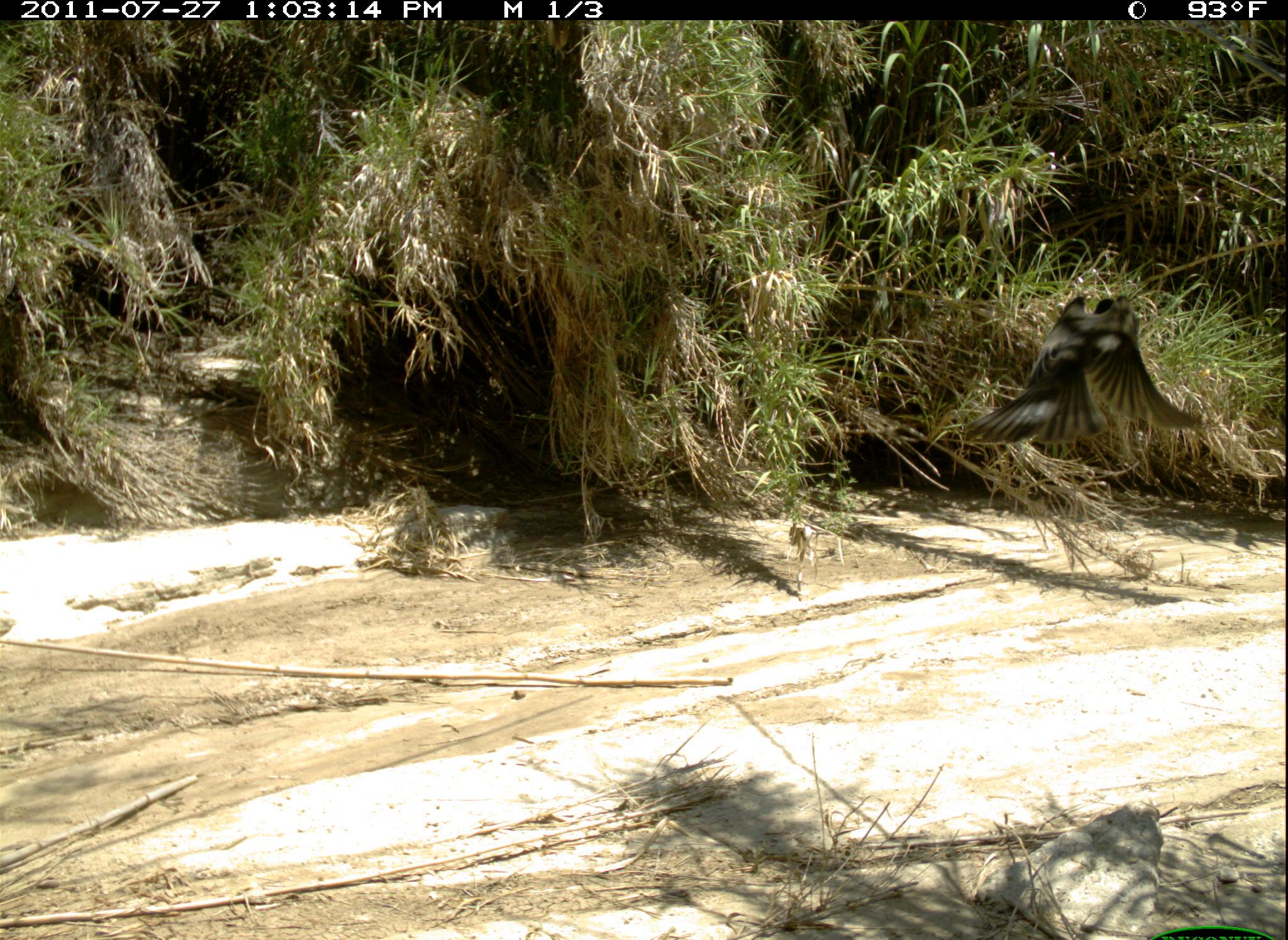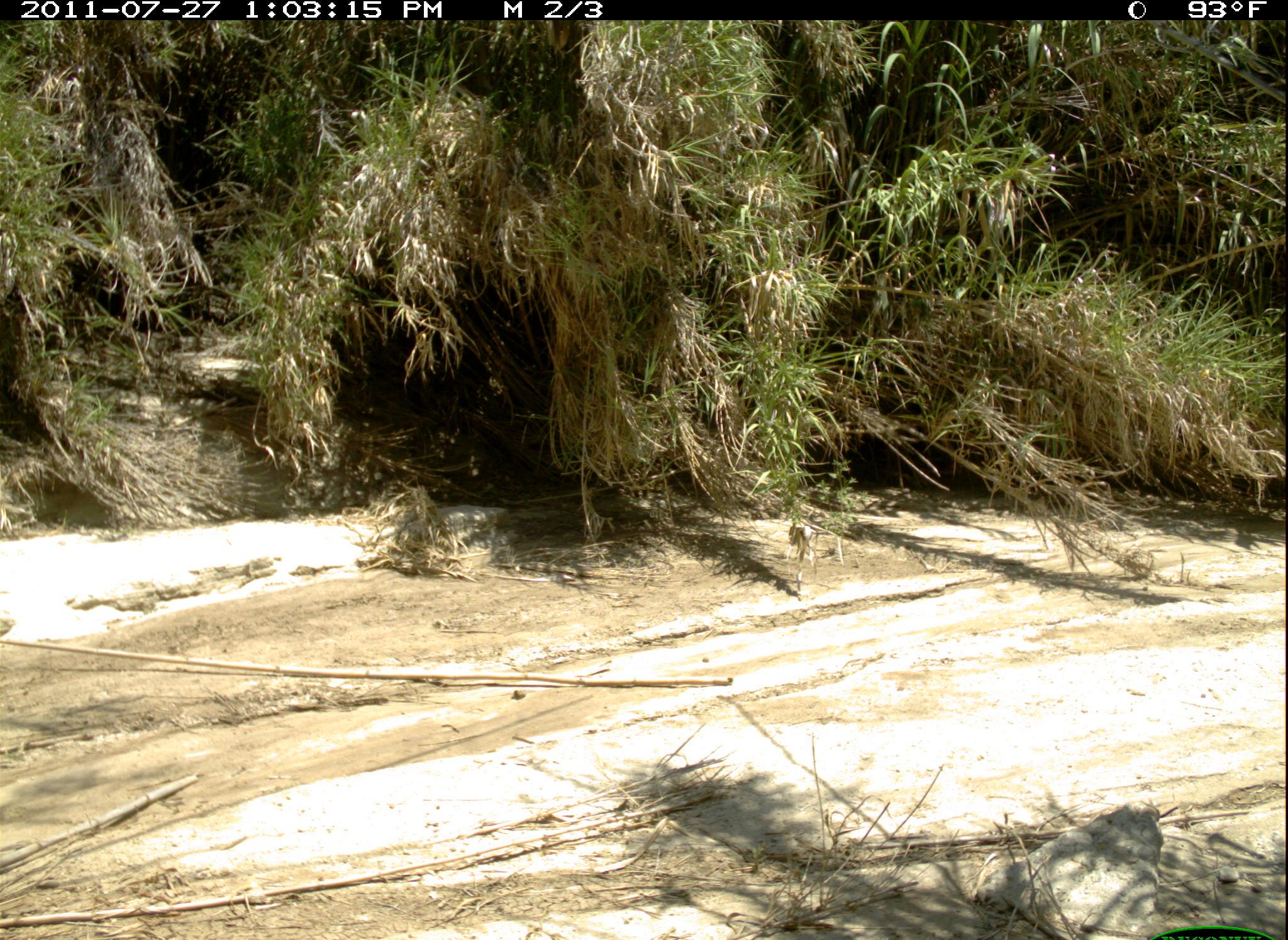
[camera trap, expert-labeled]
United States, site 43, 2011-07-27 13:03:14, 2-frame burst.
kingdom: Animalia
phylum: Chordata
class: Aves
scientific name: Aves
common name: bird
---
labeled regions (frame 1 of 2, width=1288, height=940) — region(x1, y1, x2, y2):
bird: region(971, 274, 1190, 472)